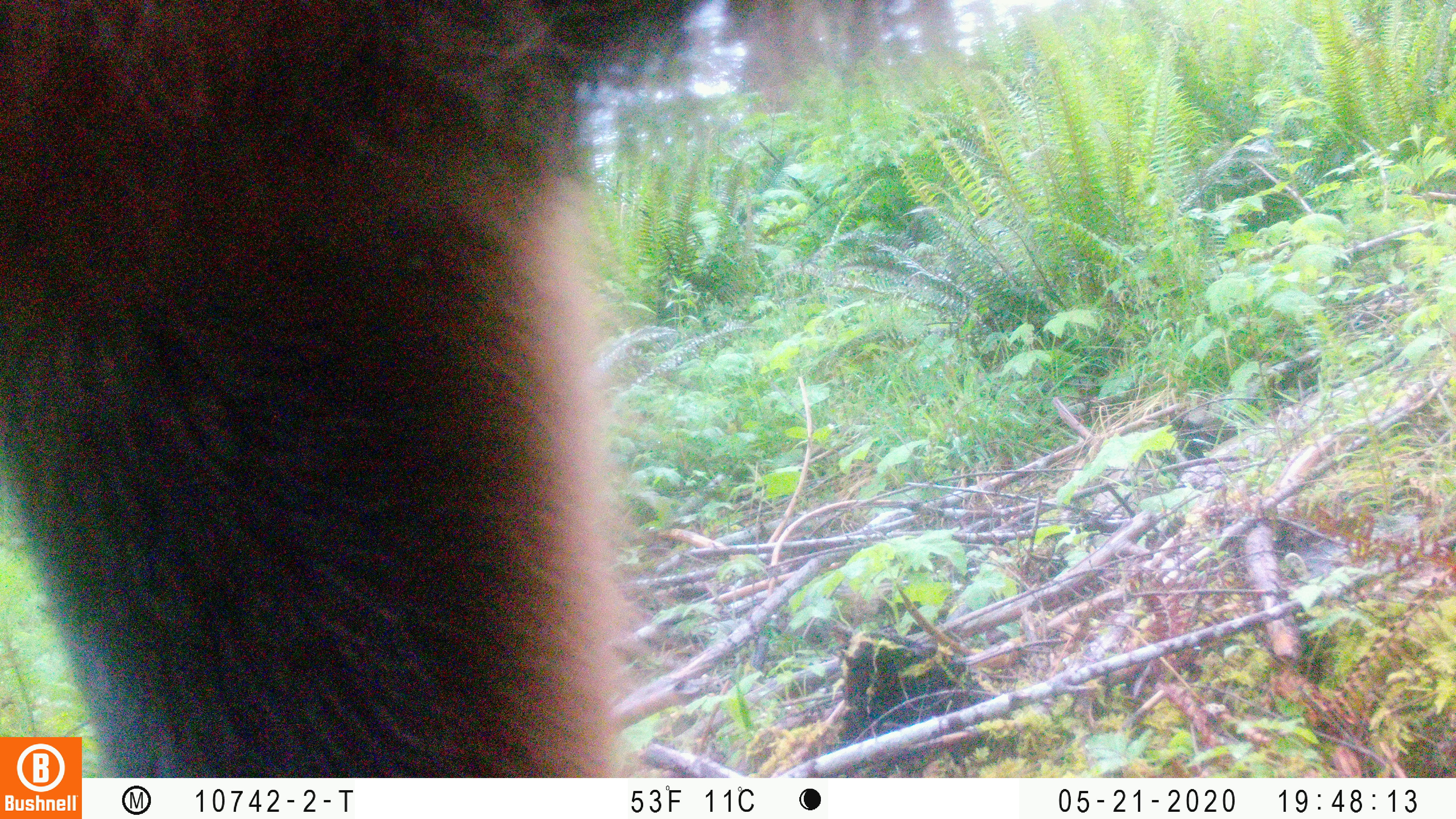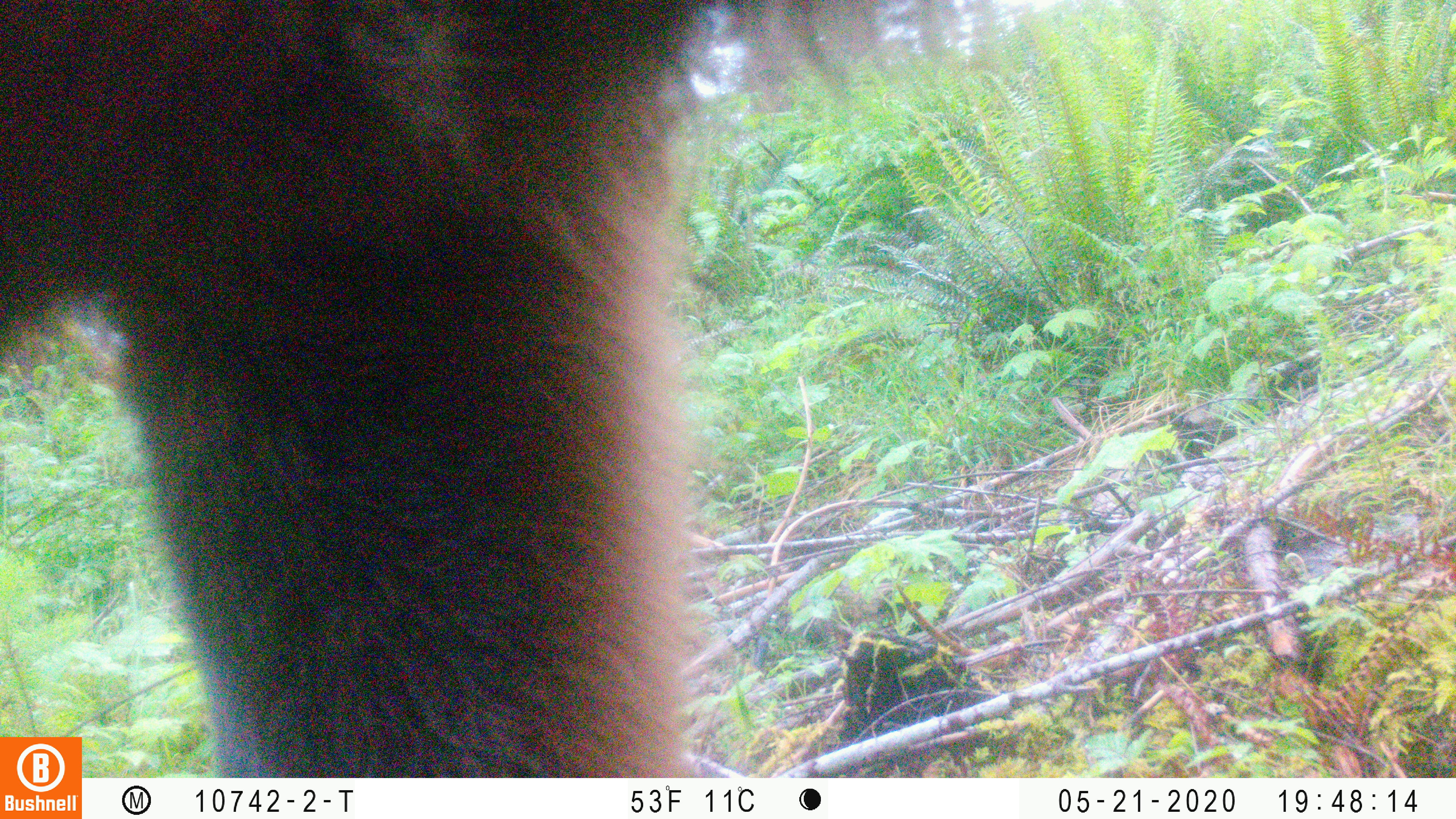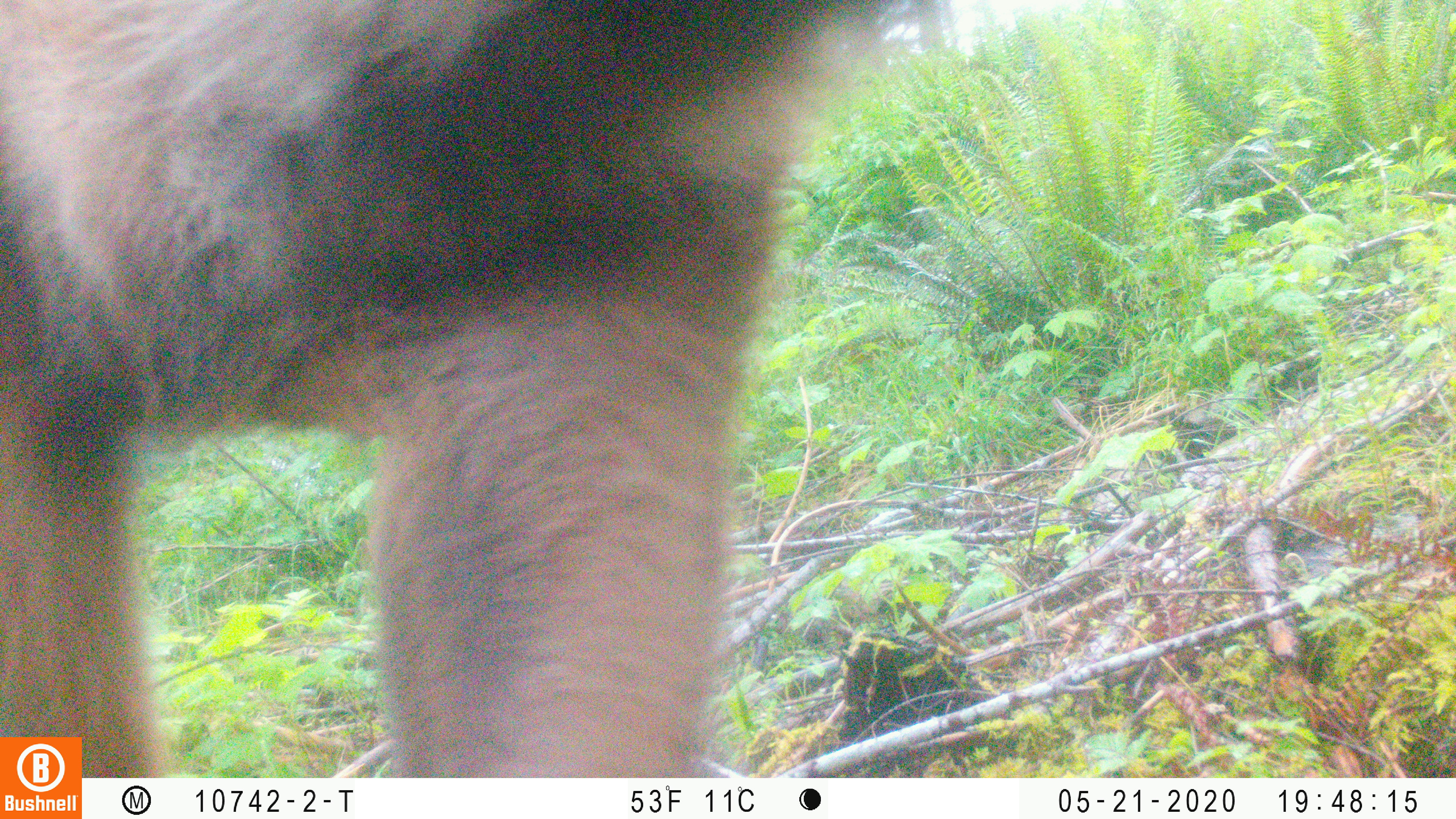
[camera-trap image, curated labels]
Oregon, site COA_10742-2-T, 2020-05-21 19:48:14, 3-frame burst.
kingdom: Animalia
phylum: Chordata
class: Mammalia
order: Artiodactyla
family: Cervidae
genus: Cervus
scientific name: Cervus canadensis roosevelti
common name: roosevelt elk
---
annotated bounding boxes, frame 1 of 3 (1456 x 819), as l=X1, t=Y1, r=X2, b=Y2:
roosevelt elk: l=0, t=1, r=704, b=730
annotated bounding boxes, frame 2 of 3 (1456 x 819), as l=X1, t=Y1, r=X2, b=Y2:
roosevelt elk: l=0, t=0, r=897, b=730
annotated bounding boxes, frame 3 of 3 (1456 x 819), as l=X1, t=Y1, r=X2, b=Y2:
roosevelt elk: l=0, t=12, r=910, b=730